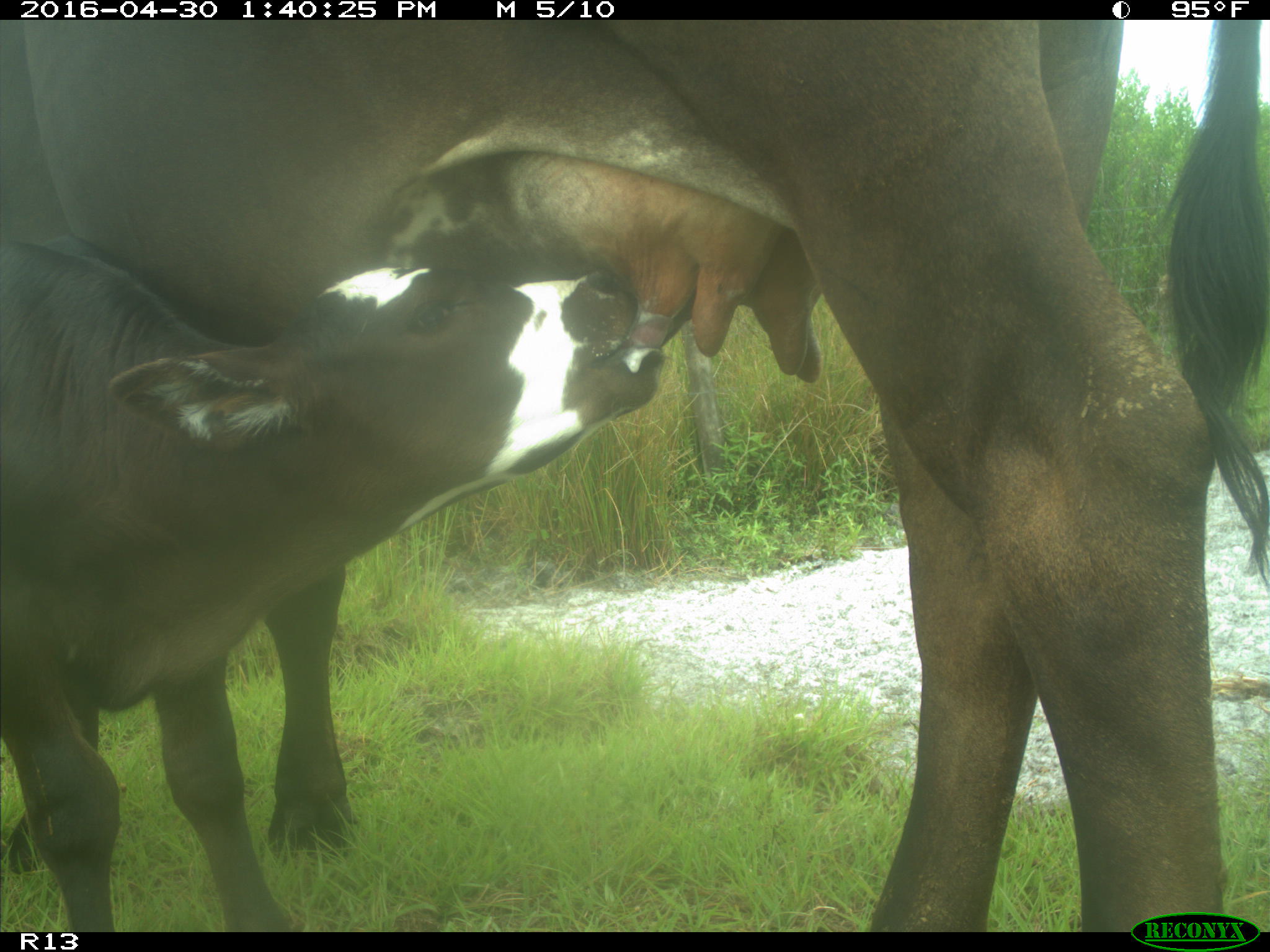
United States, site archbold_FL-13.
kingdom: Animalia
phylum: Chordata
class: Mammalia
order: Artiodactyla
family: Bovidae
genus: Bos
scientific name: Bos taurus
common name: domestic cow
Bos taurus (domestic cow).